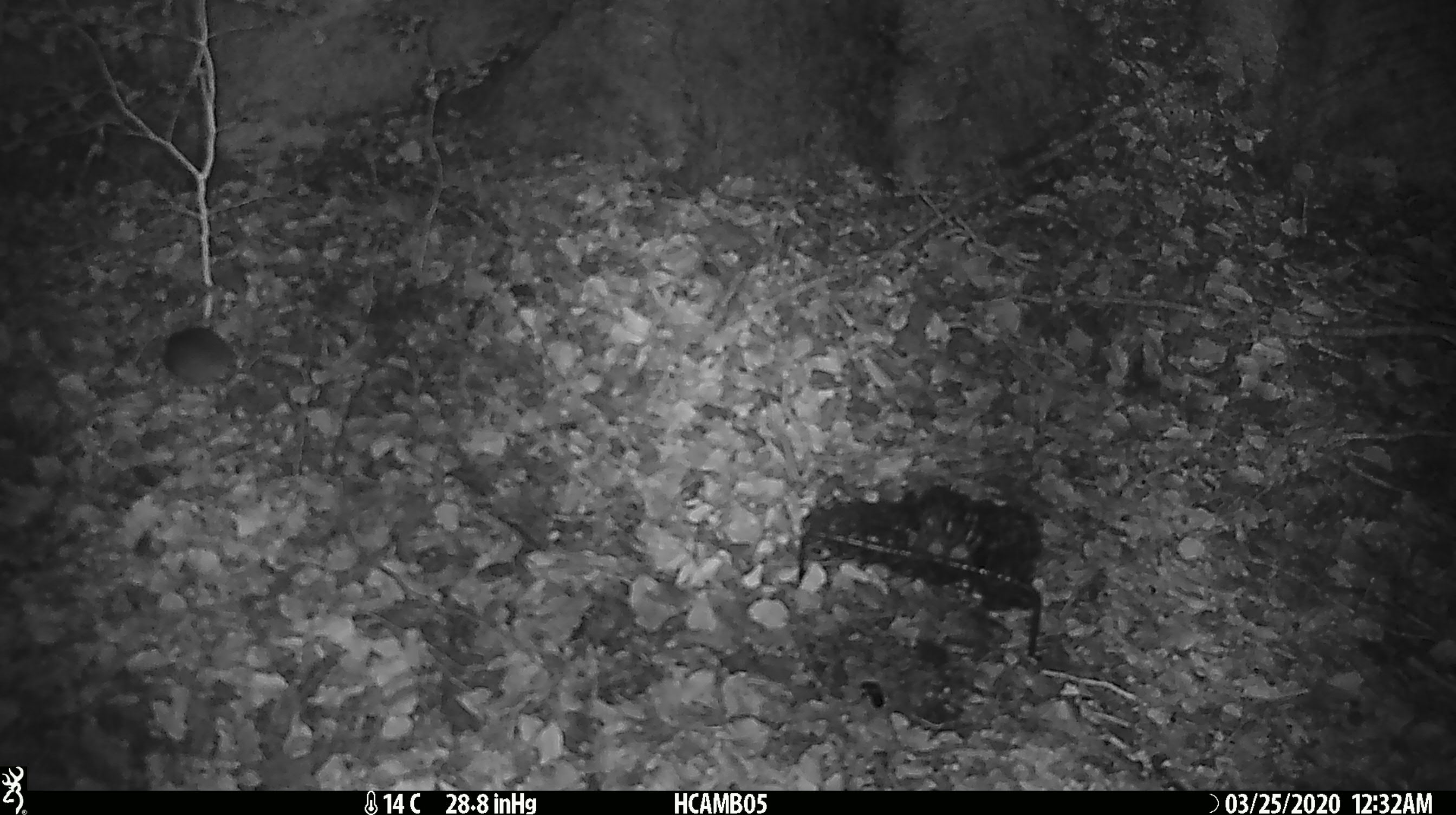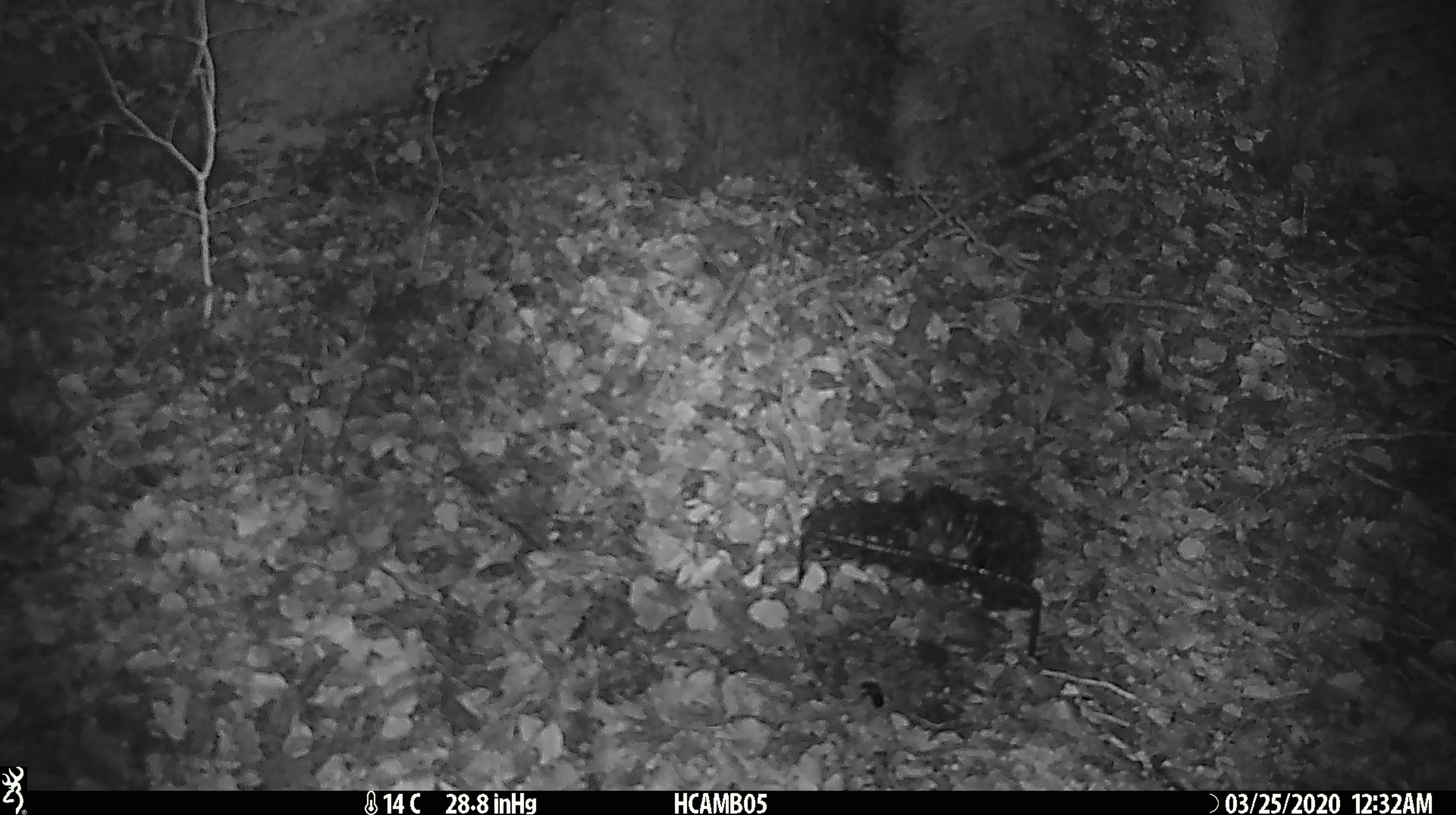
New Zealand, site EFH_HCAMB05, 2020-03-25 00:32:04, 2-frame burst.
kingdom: Animalia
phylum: Chordata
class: Mammalia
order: Rodentia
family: Muridae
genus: Mus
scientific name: Mus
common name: mouse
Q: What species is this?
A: Mouse (Mus).